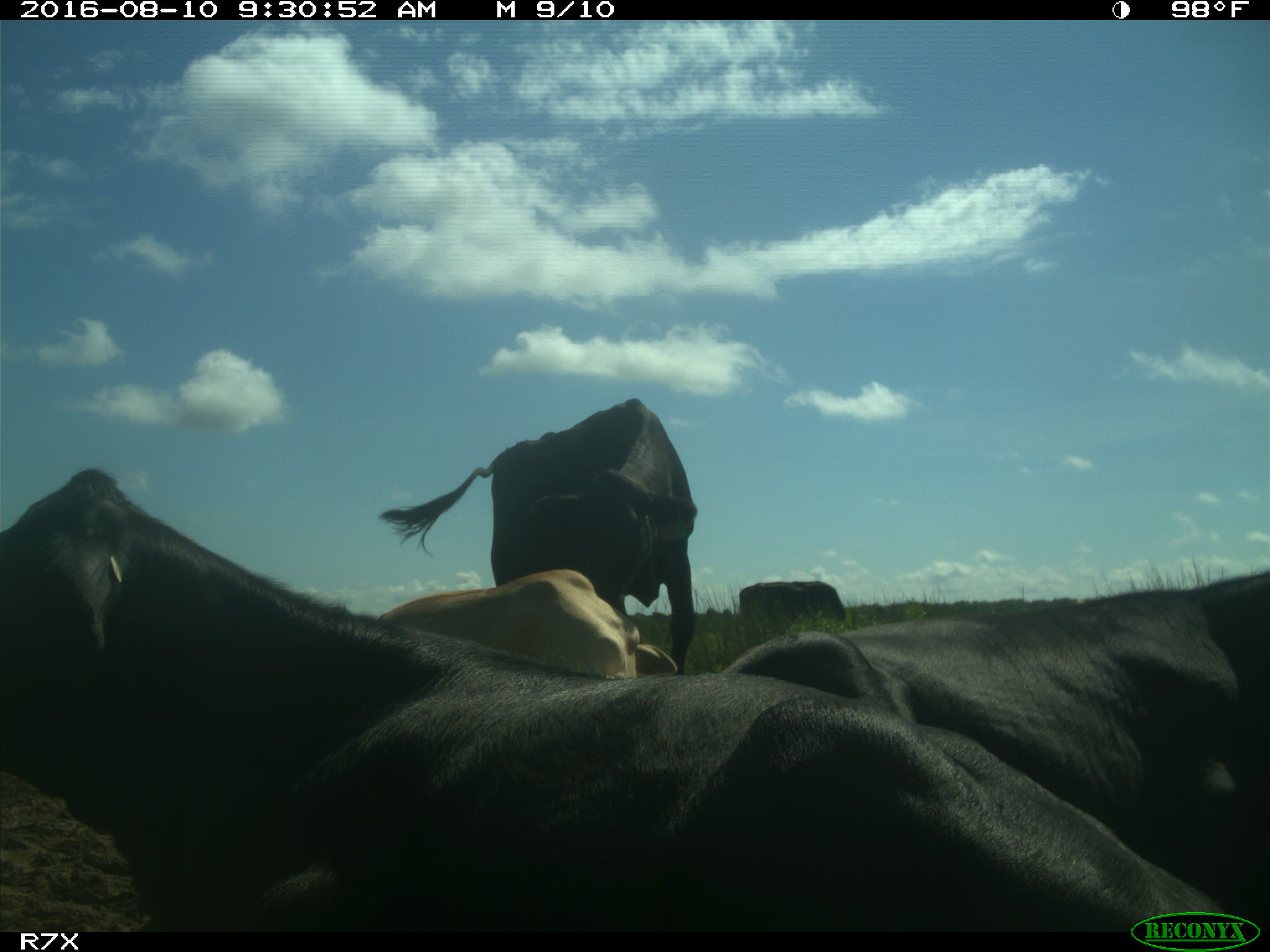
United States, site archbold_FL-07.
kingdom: Animalia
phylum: Chordata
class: Mammalia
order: Artiodactyla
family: Bovidae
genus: Bos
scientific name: Bos taurus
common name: domestic cow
Bos taurus (domestic cow).